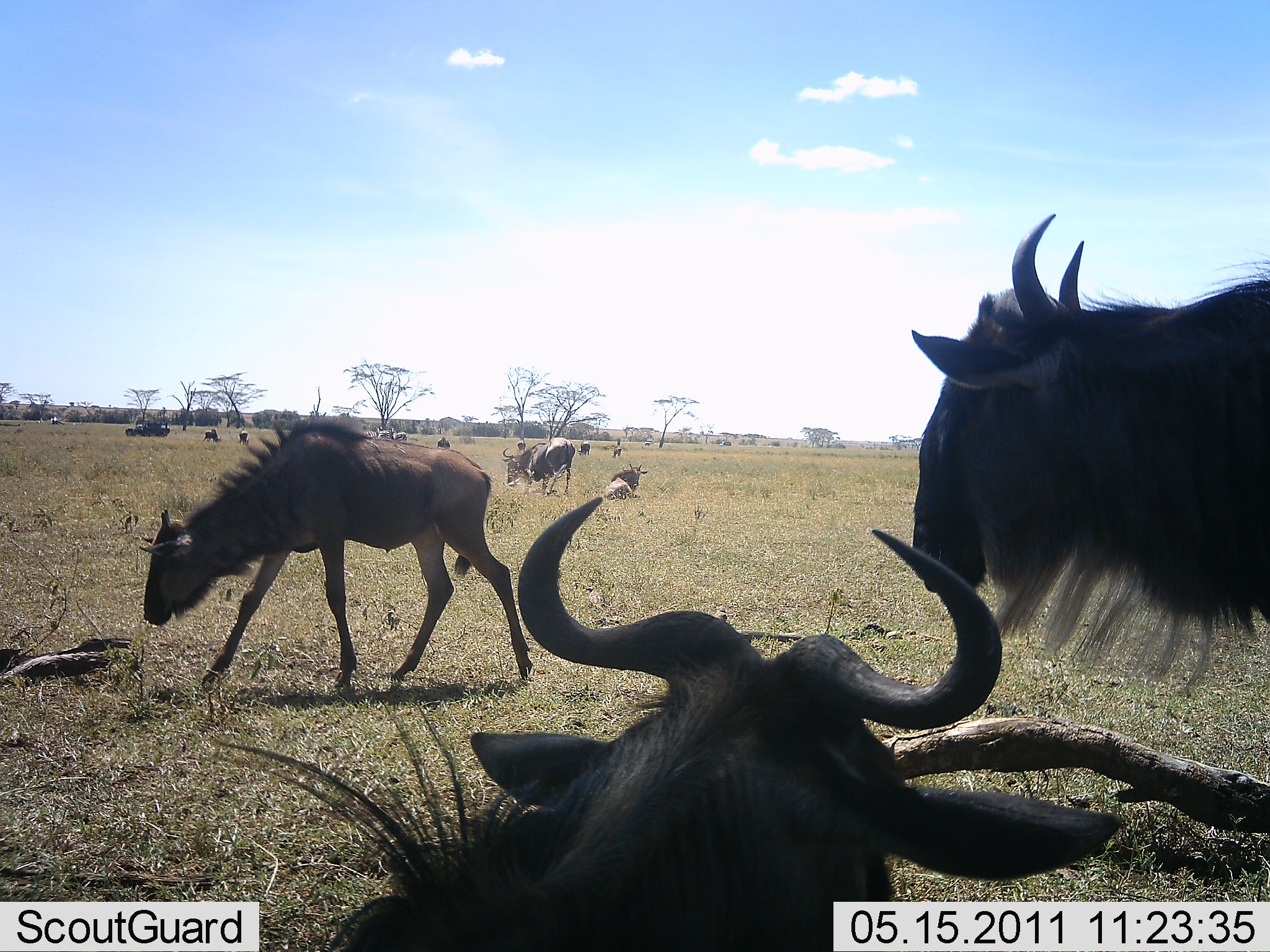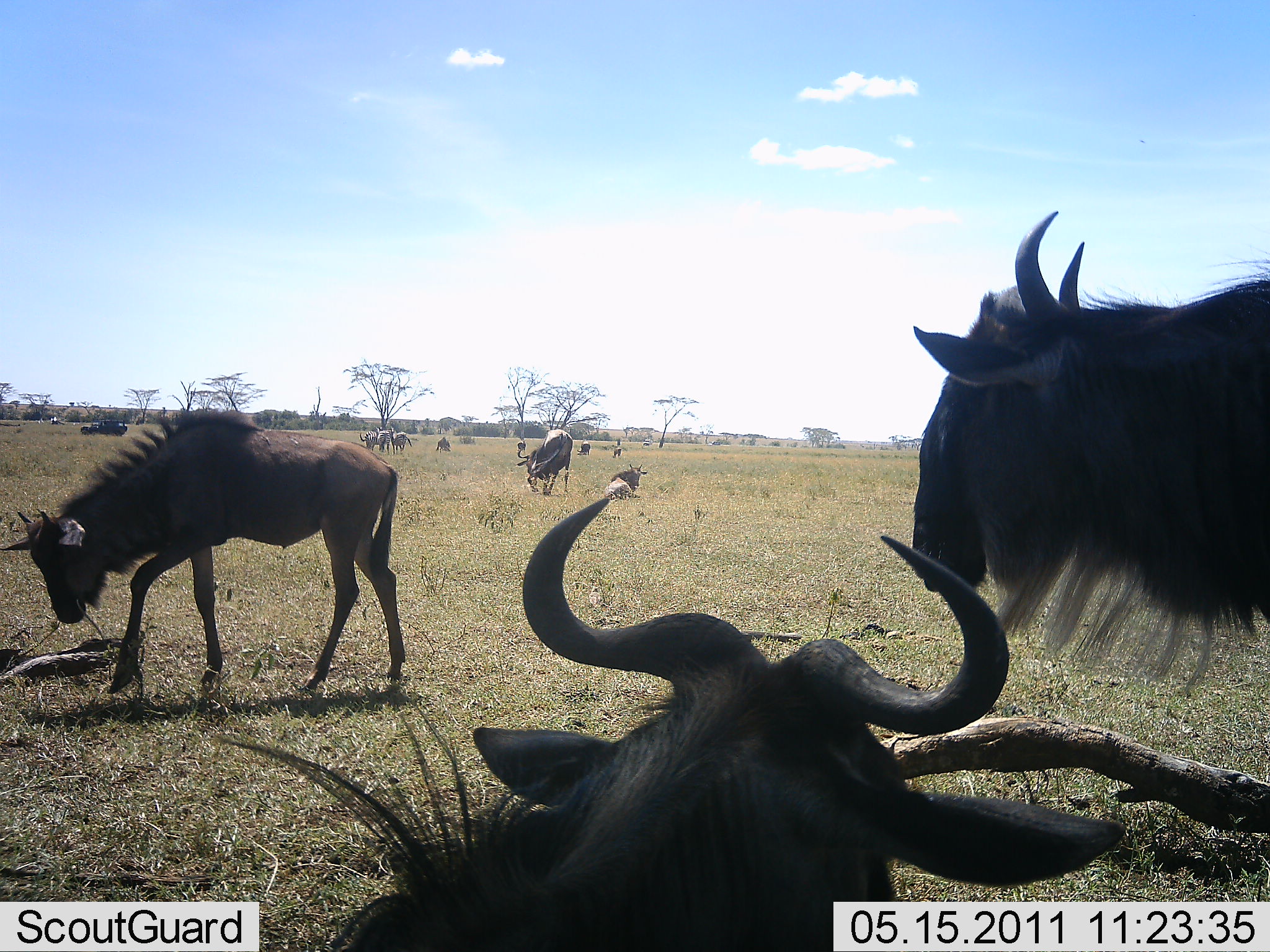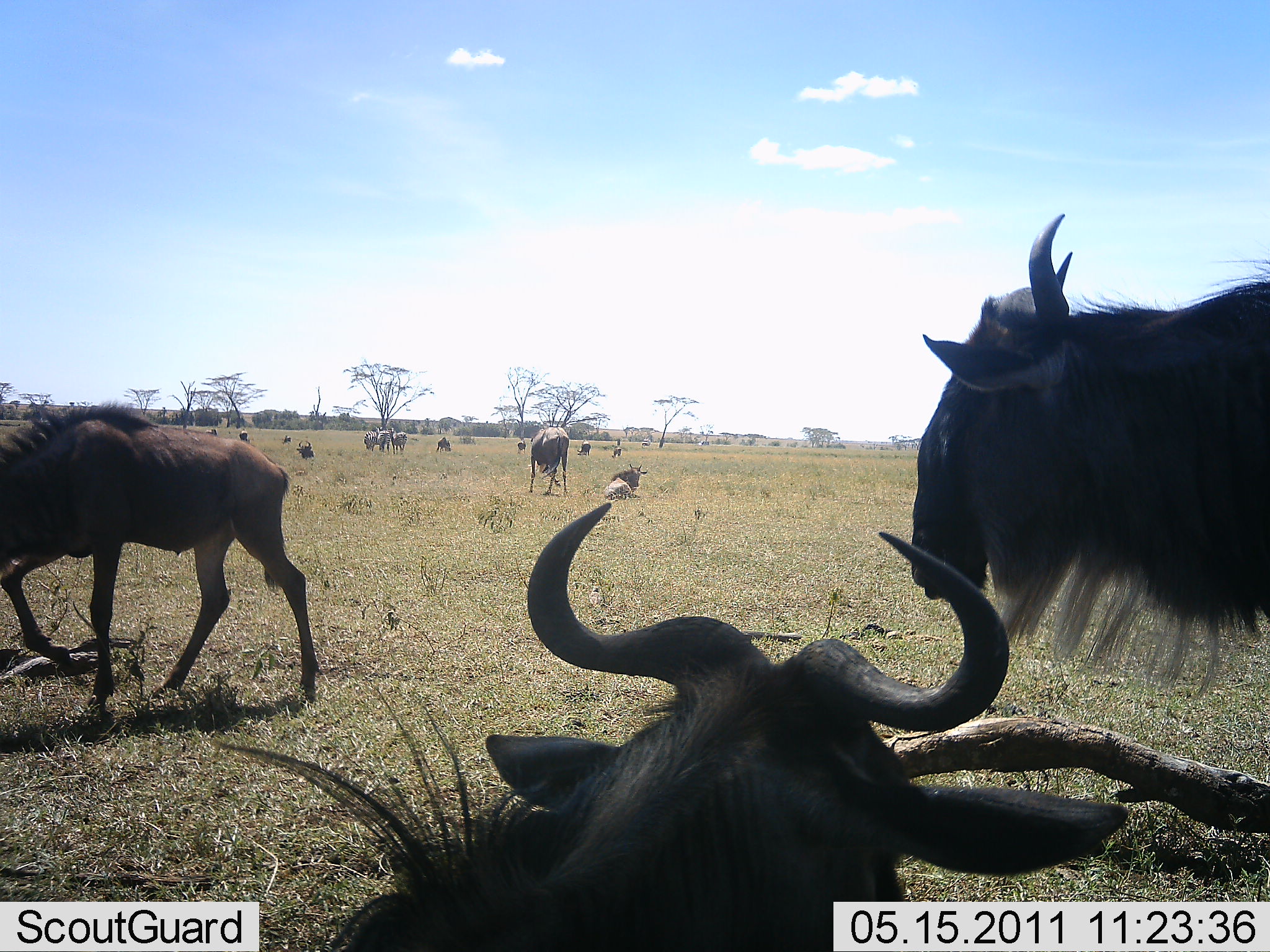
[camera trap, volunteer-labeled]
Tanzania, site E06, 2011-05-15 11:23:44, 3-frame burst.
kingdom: Animalia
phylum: Chordata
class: Mammalia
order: Artiodactyla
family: Bovidae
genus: Connochaetes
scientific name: Connochaetes taurinus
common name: blue wildebeest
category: wildebeest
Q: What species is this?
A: Wildebeest (blue wildebeest) (Connochaetes taurinus).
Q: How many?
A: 11-50.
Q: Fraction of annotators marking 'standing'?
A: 58%.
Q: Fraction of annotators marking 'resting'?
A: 95%.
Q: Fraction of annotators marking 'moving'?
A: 42%.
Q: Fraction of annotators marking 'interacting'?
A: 0%.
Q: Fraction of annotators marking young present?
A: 11%.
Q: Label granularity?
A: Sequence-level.